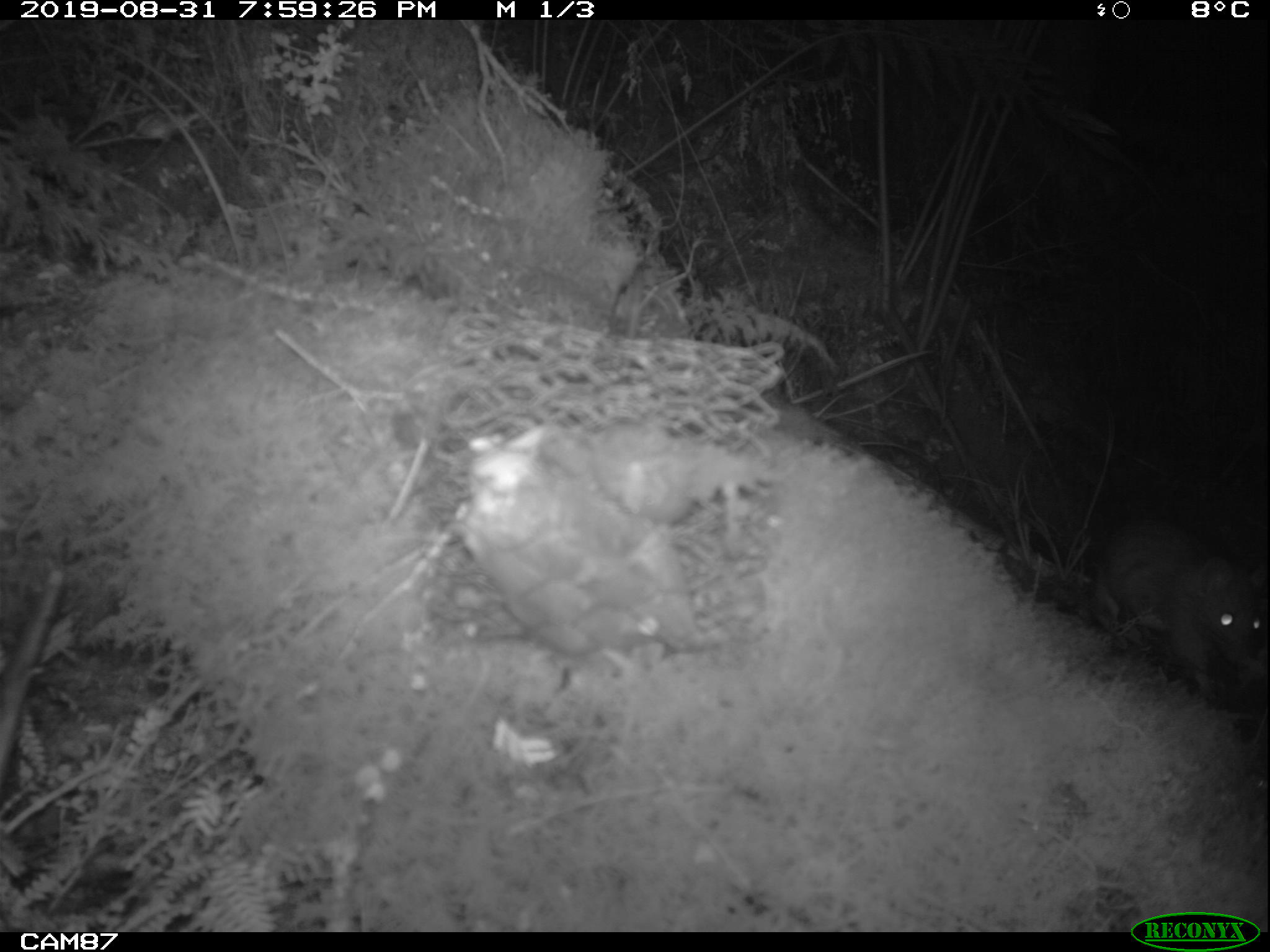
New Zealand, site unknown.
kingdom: Animalia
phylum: Chordata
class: Mammalia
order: Rodentia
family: Muridae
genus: Rattus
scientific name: Rattus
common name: rat